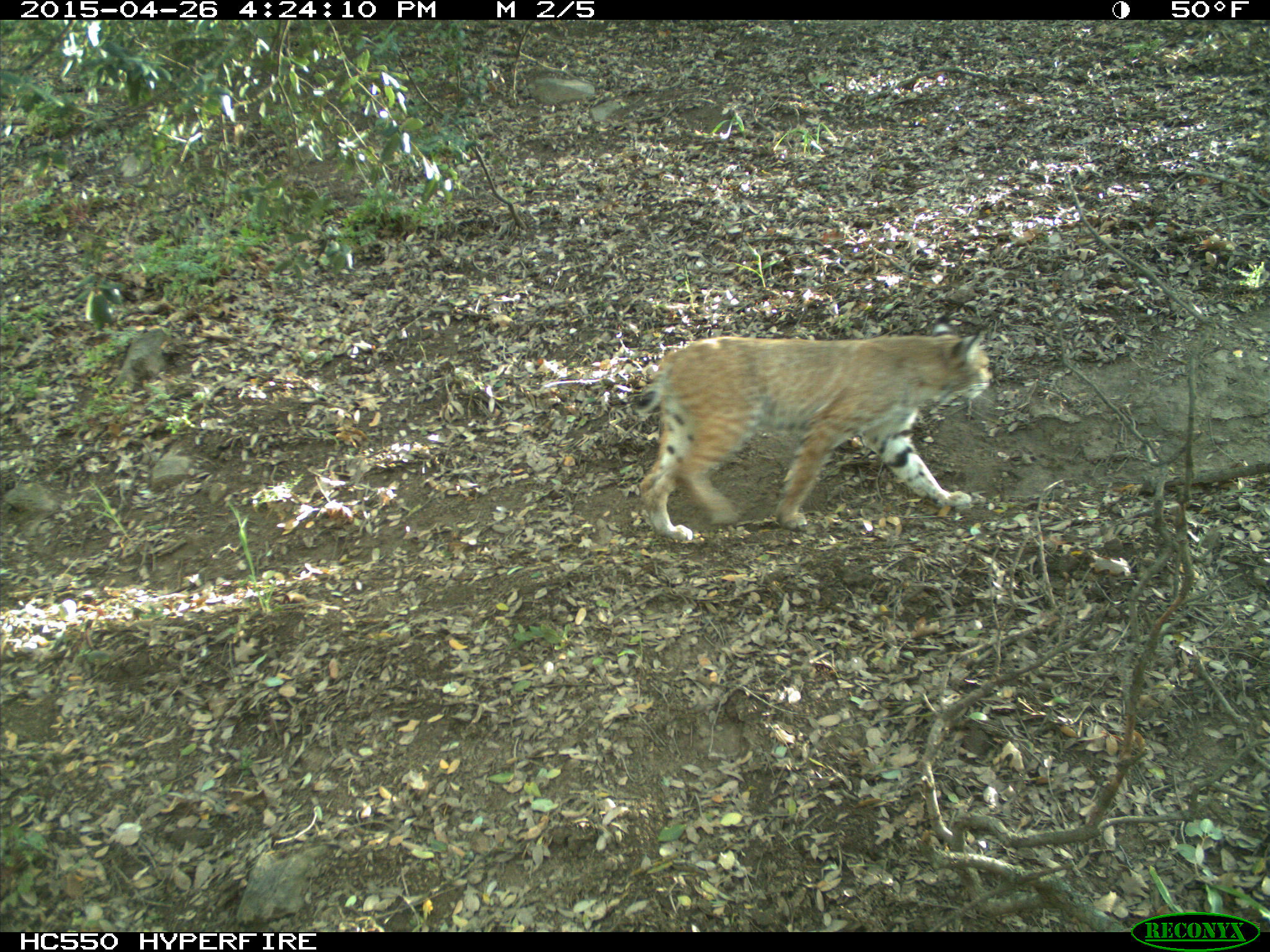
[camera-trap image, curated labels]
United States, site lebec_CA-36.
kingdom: Animalia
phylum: Chordata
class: Mammalia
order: Carnivora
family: Felidae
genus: Lynx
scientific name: Lynx rufus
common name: bobcat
Lynx rufus (bobcat).